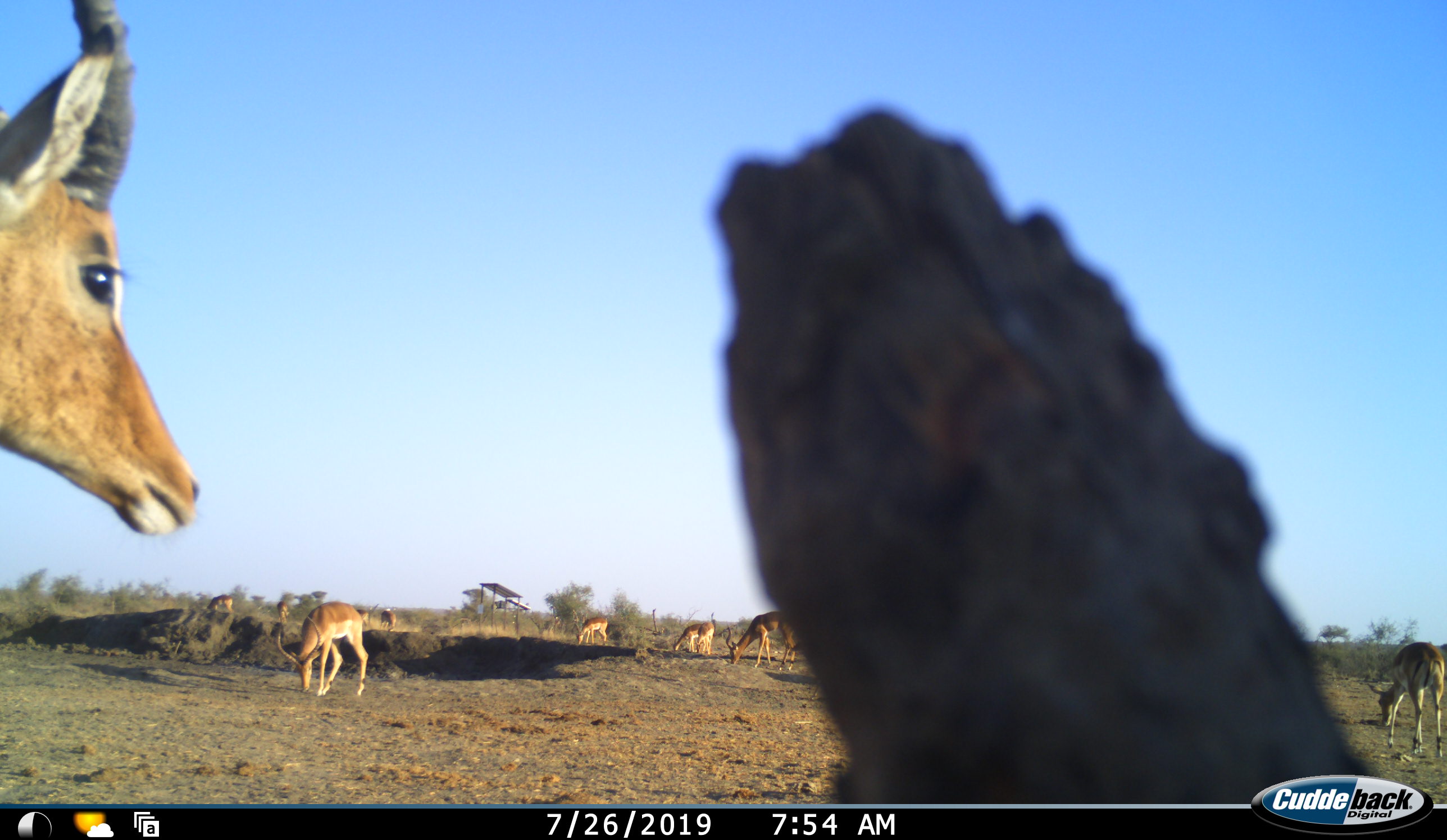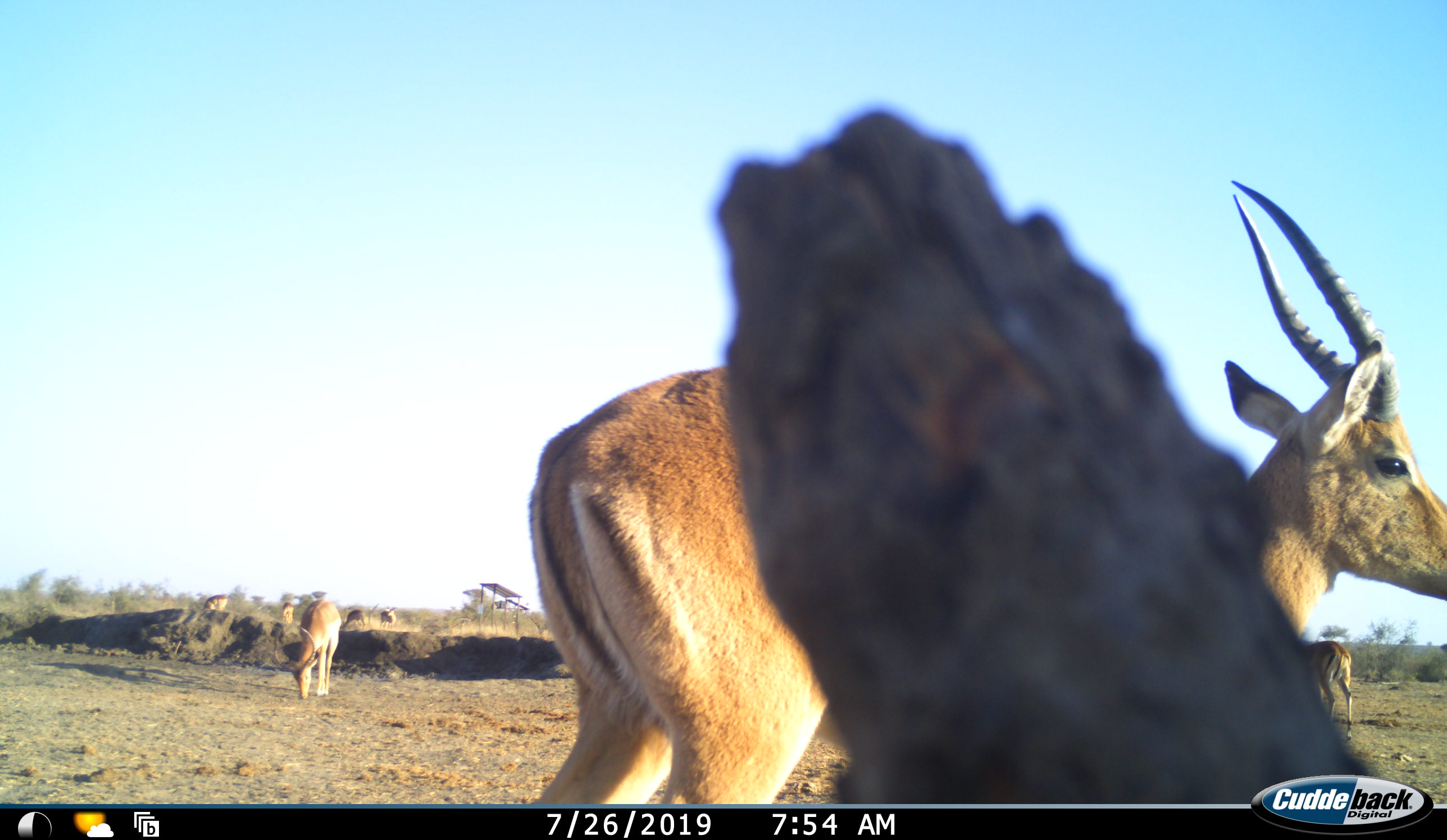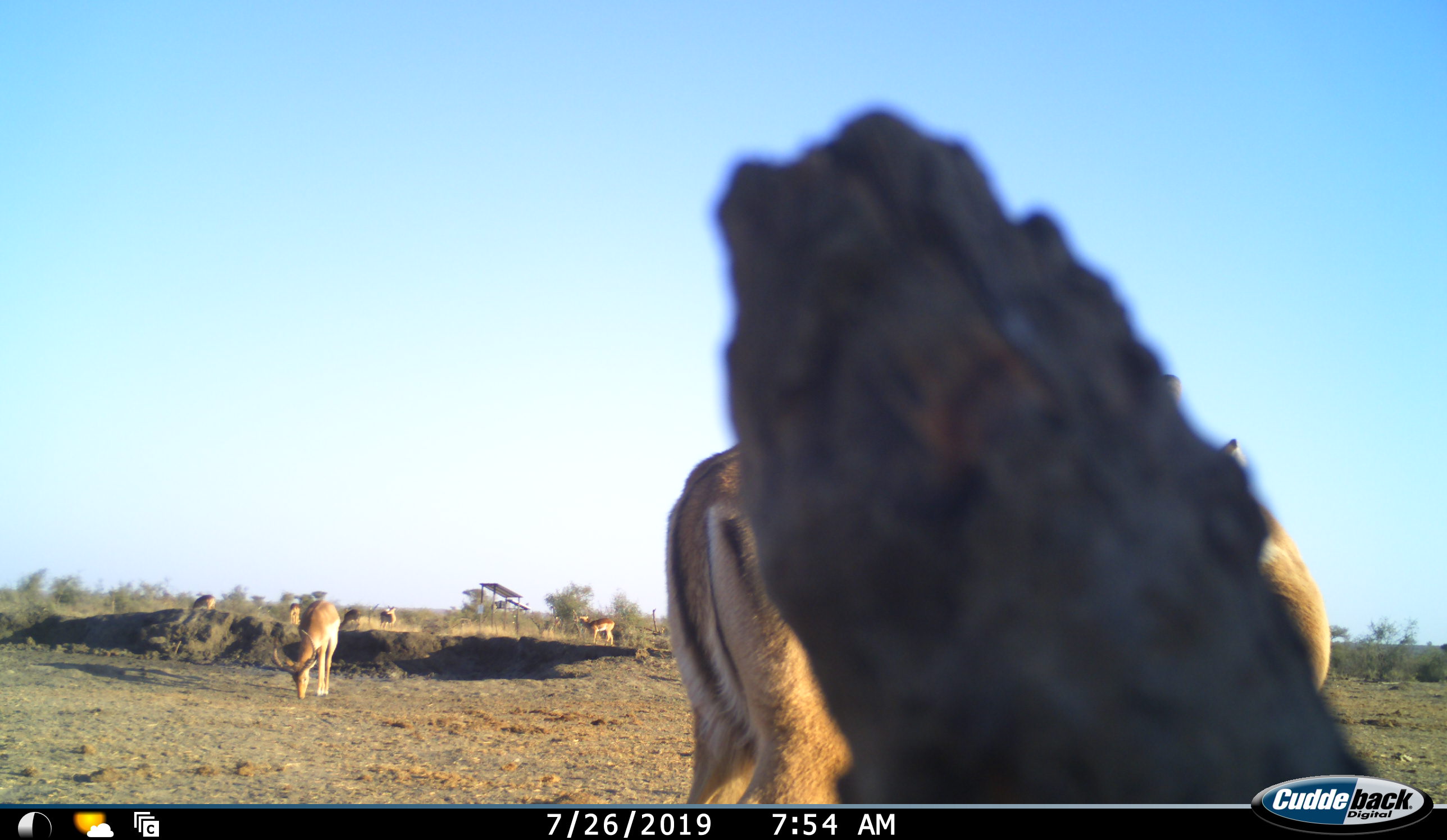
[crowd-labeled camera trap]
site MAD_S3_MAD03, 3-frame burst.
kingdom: Animalia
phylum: Chordata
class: Mammalia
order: Artiodactyla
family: Bovidae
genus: Aepyceros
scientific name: Aepyceros melampus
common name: impala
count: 10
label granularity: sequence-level